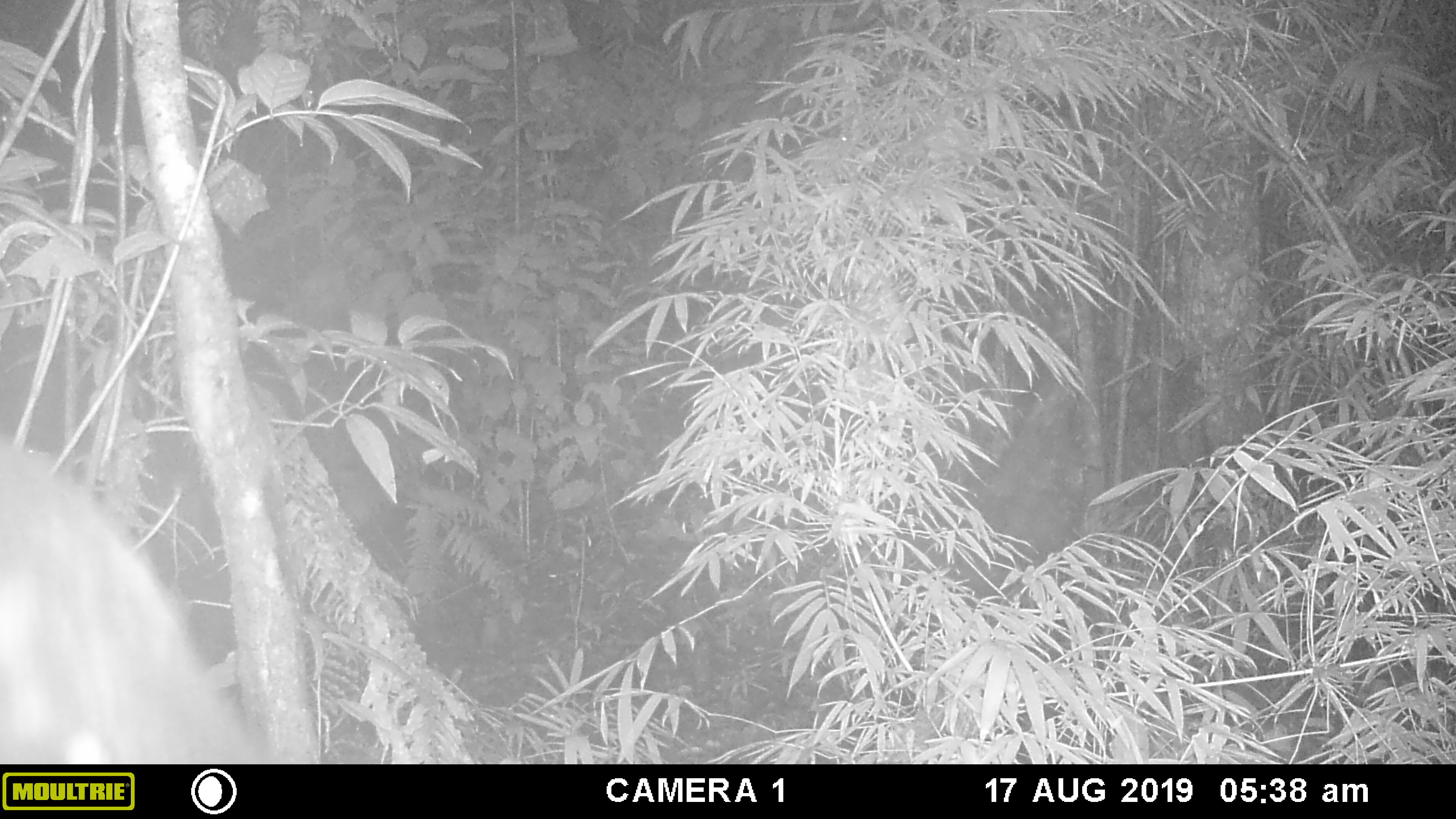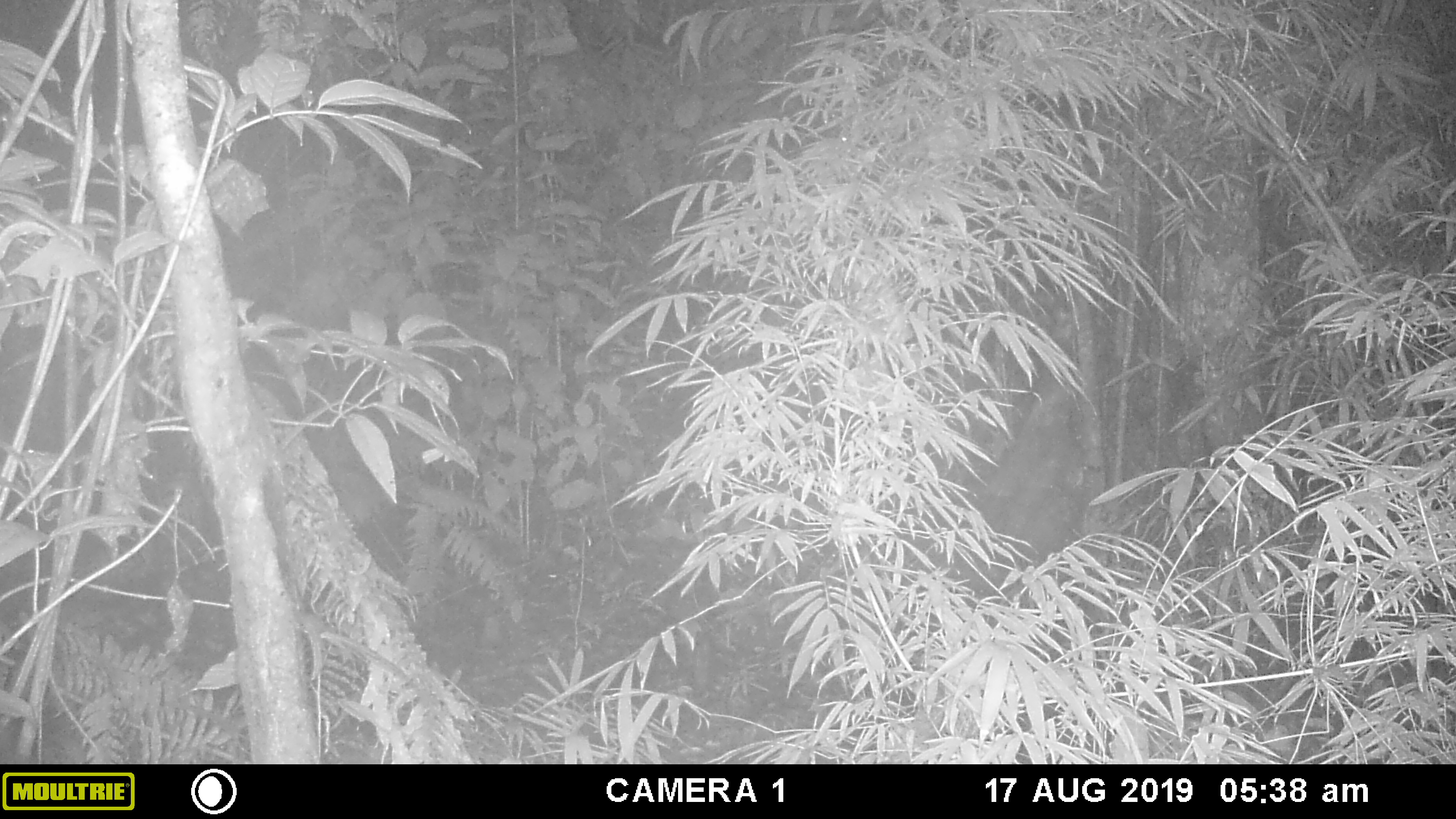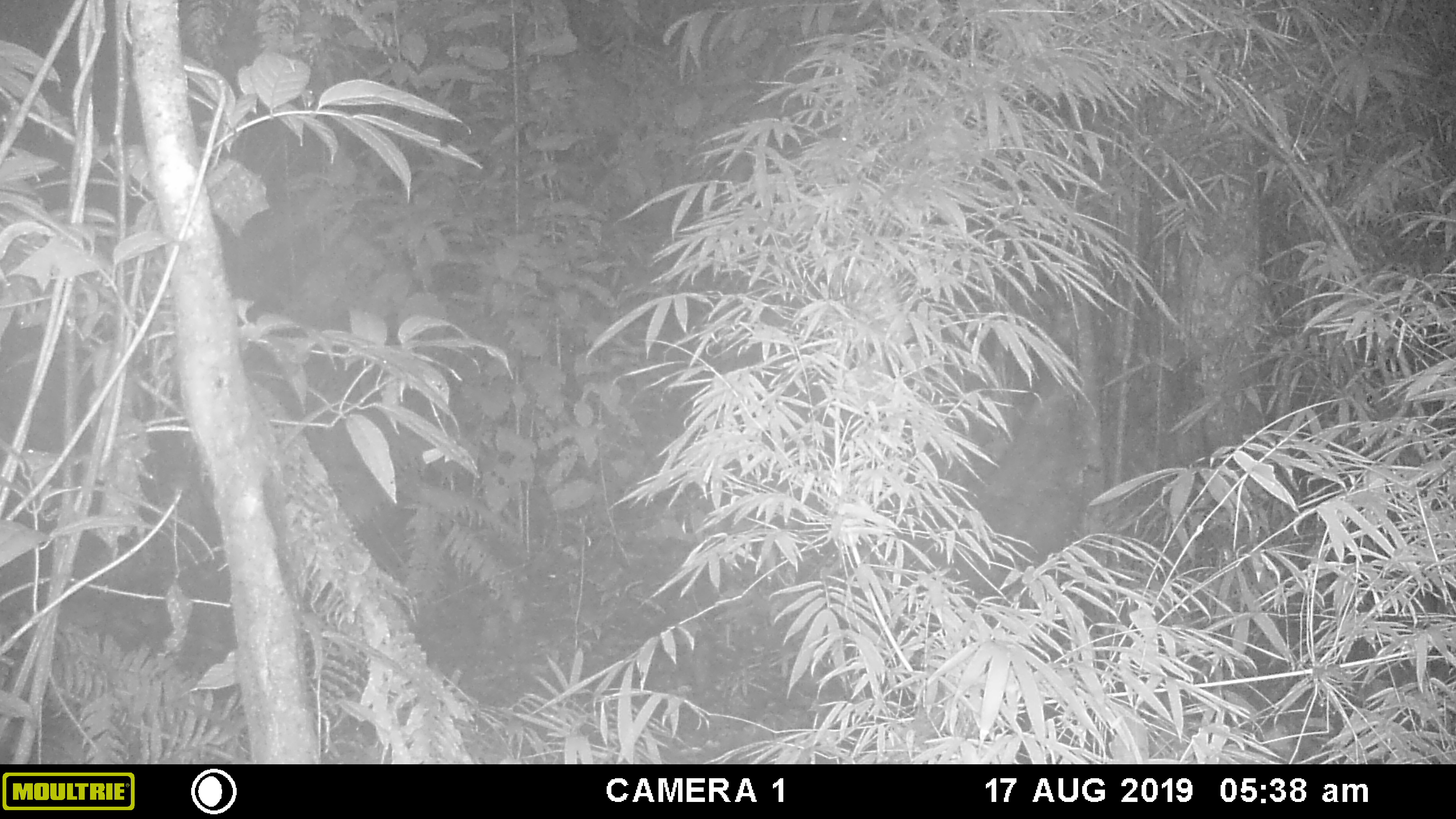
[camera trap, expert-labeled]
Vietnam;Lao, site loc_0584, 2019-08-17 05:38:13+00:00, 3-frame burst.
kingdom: Animalia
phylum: Chordata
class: Mammalia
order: Carnivora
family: Mustelidae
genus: Martes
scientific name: Martes flavigula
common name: yellow-throated marten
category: yellow throated marten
Yellow throated marten (yellow-throated marten) (Martes flavigula). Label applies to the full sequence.